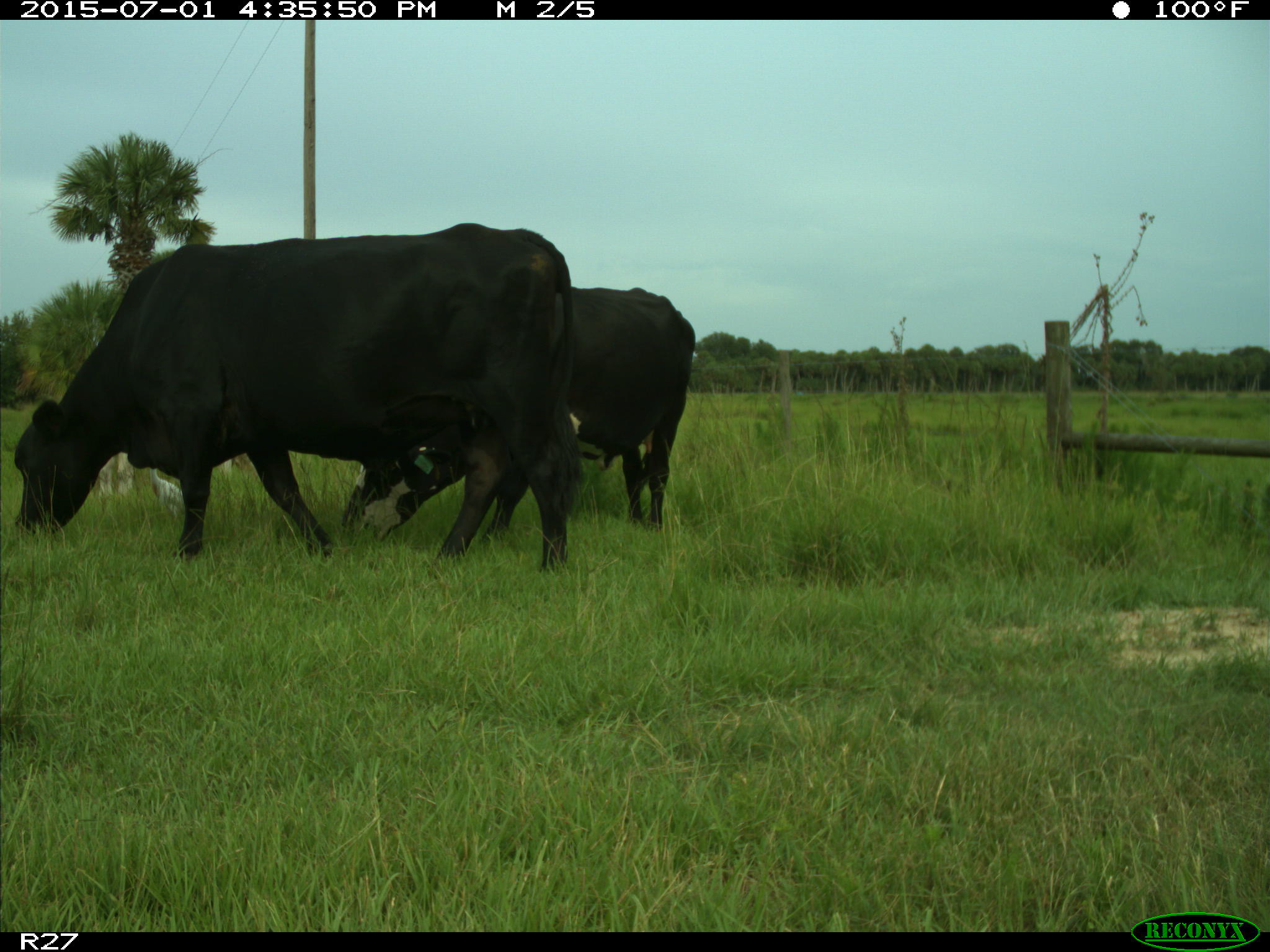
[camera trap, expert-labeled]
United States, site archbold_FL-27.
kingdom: Animalia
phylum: Chordata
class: Mammalia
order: Artiodactyla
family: Bovidae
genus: Bos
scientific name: Bos taurus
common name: domestic cow